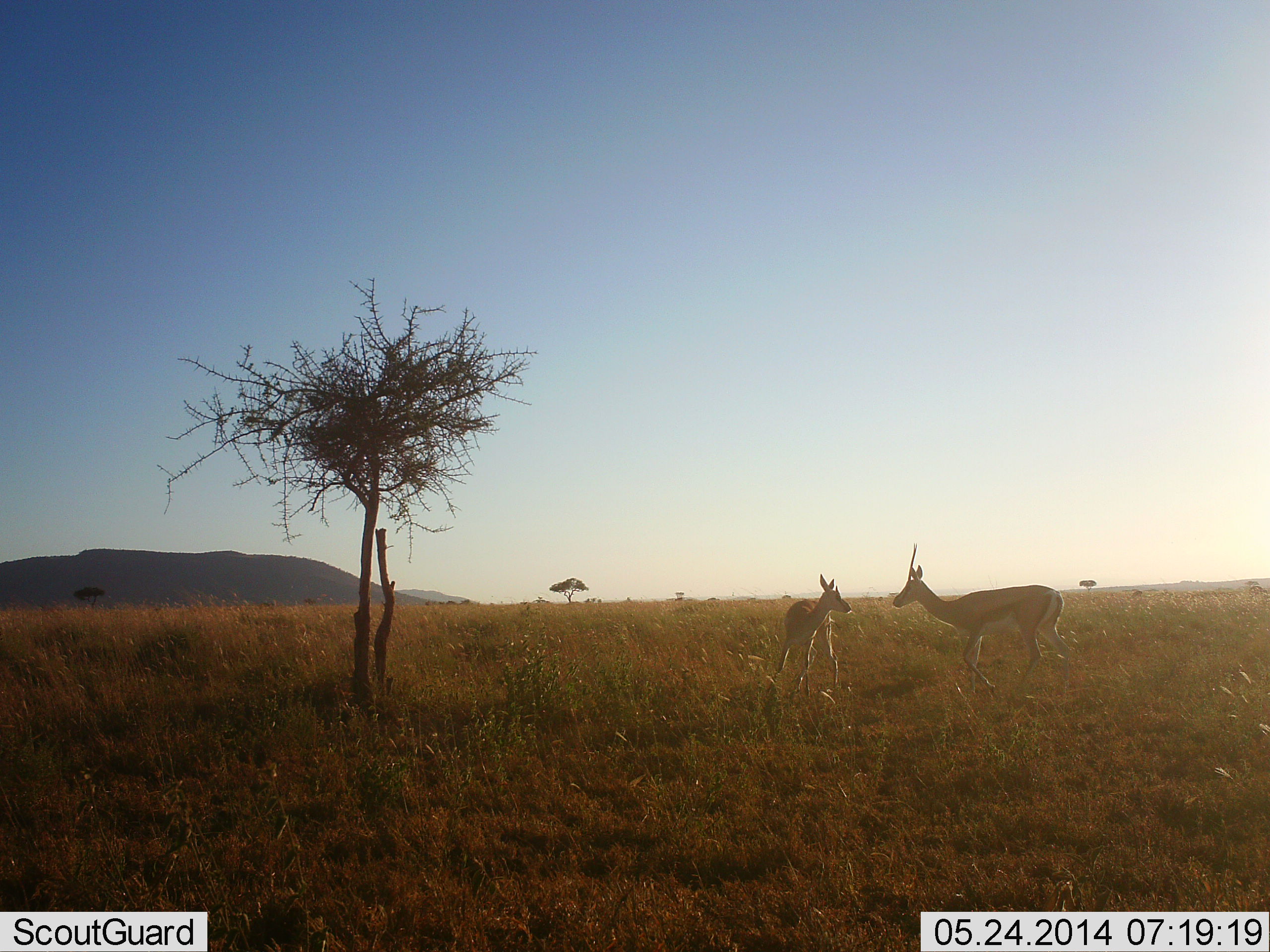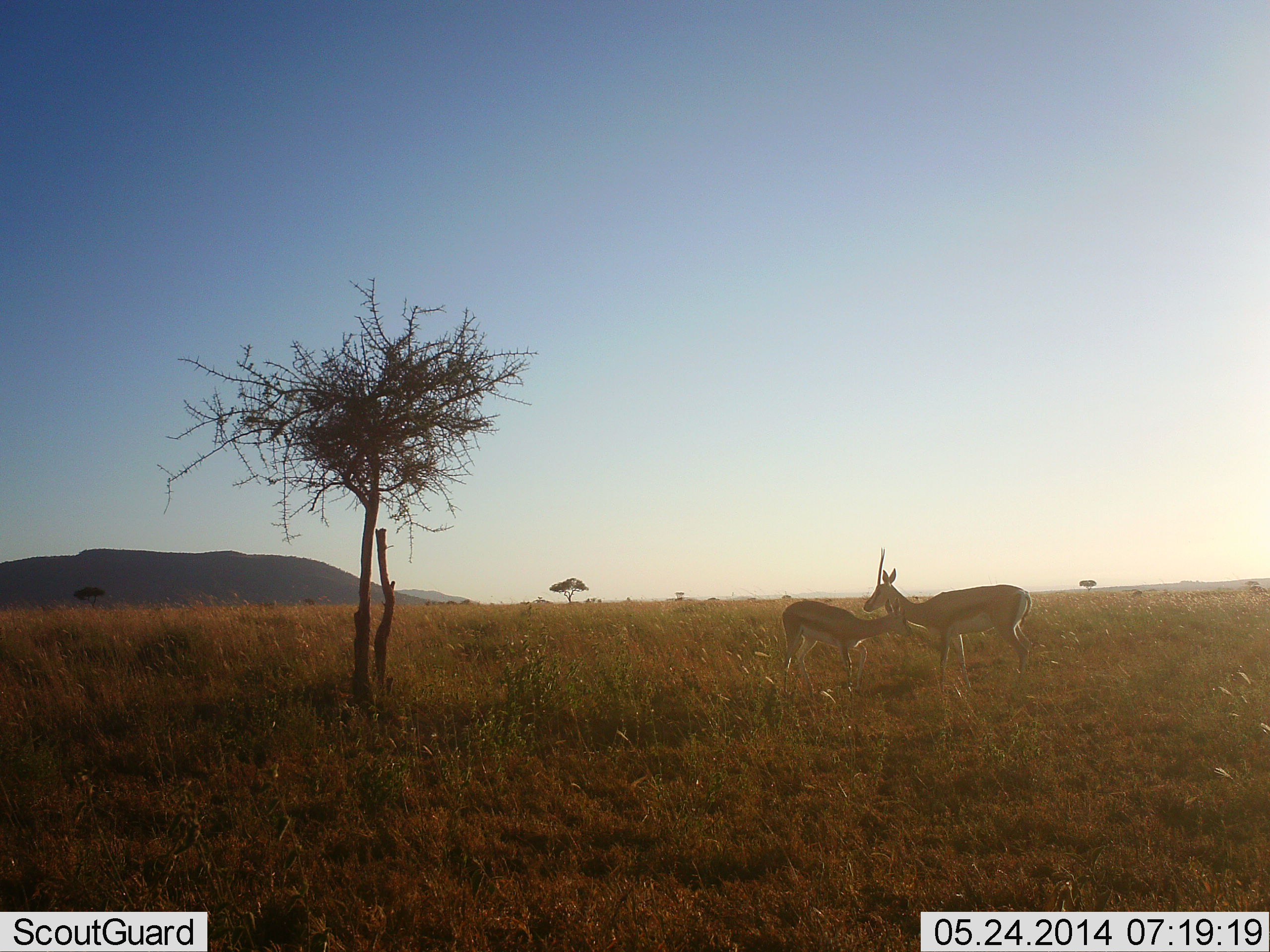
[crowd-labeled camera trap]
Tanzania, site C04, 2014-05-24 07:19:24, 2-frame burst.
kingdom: Animalia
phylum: Chordata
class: Mammalia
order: Artiodactyla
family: Bovidae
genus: Eudorcas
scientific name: Eudorcas thomsonii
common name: thomson's gazelle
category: gazellethomsons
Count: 2.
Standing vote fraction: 60%.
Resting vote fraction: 0%.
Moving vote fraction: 20%.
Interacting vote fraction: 60%.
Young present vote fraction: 20%.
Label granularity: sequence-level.